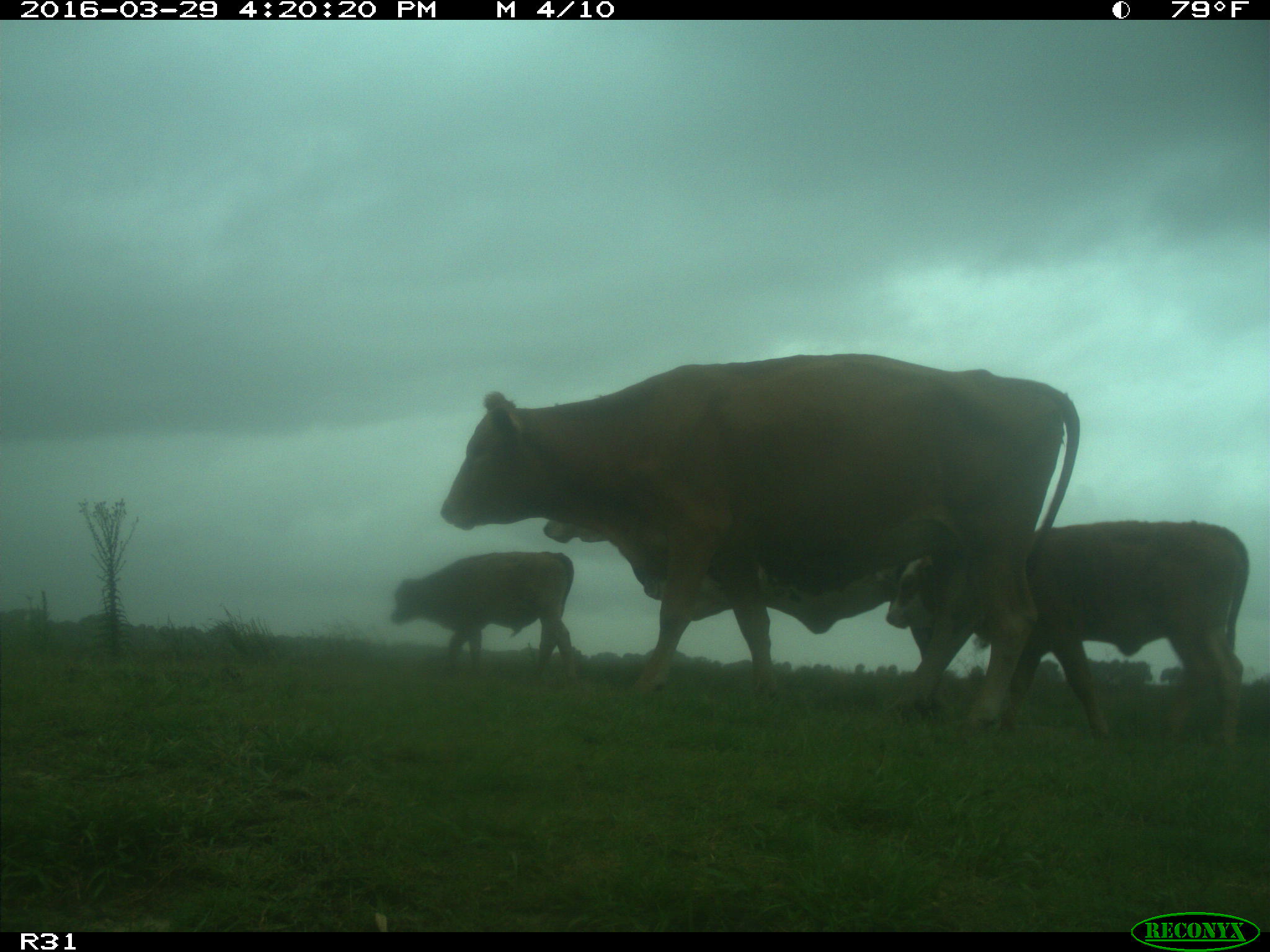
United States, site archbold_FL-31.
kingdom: Animalia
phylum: Chordata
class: Mammalia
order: Artiodactyla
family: Bovidae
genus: Bos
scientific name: Bos taurus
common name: domestic cow